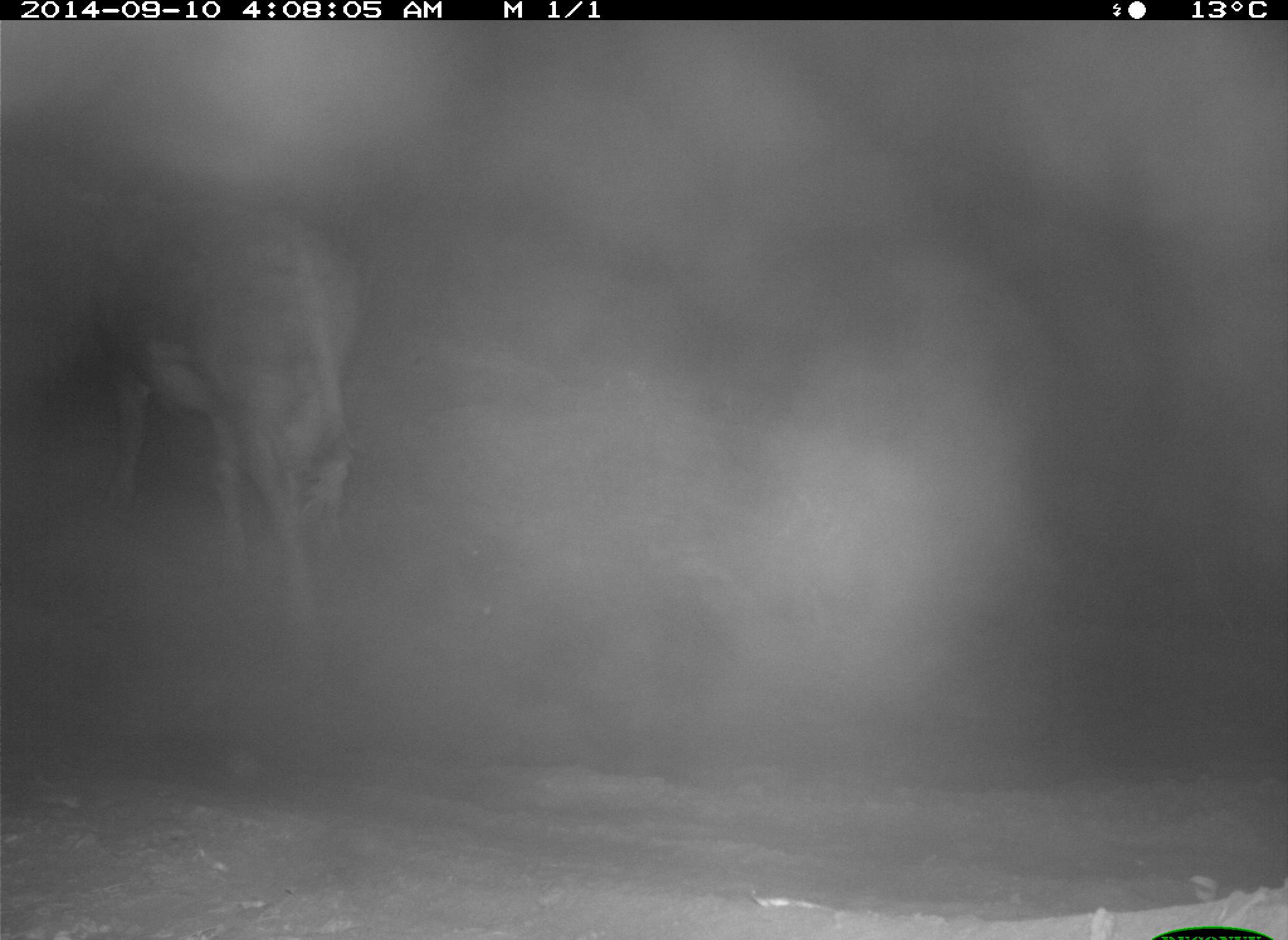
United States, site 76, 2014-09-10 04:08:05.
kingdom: Animalia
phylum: Chordata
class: Mammalia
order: Artiodactyla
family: Bovidae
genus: Bos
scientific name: Bos taurus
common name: cow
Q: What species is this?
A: Cow (Bos taurus).